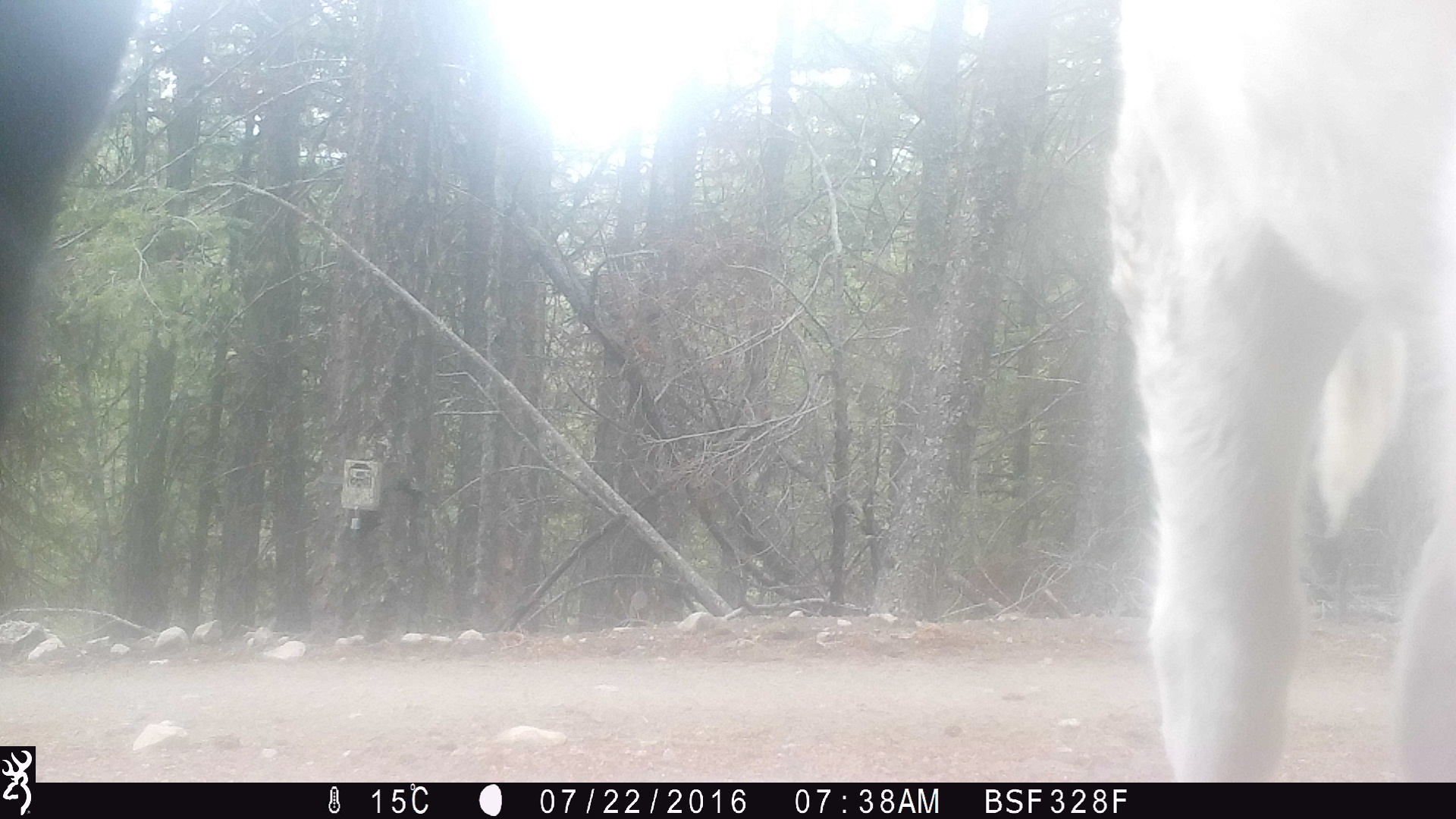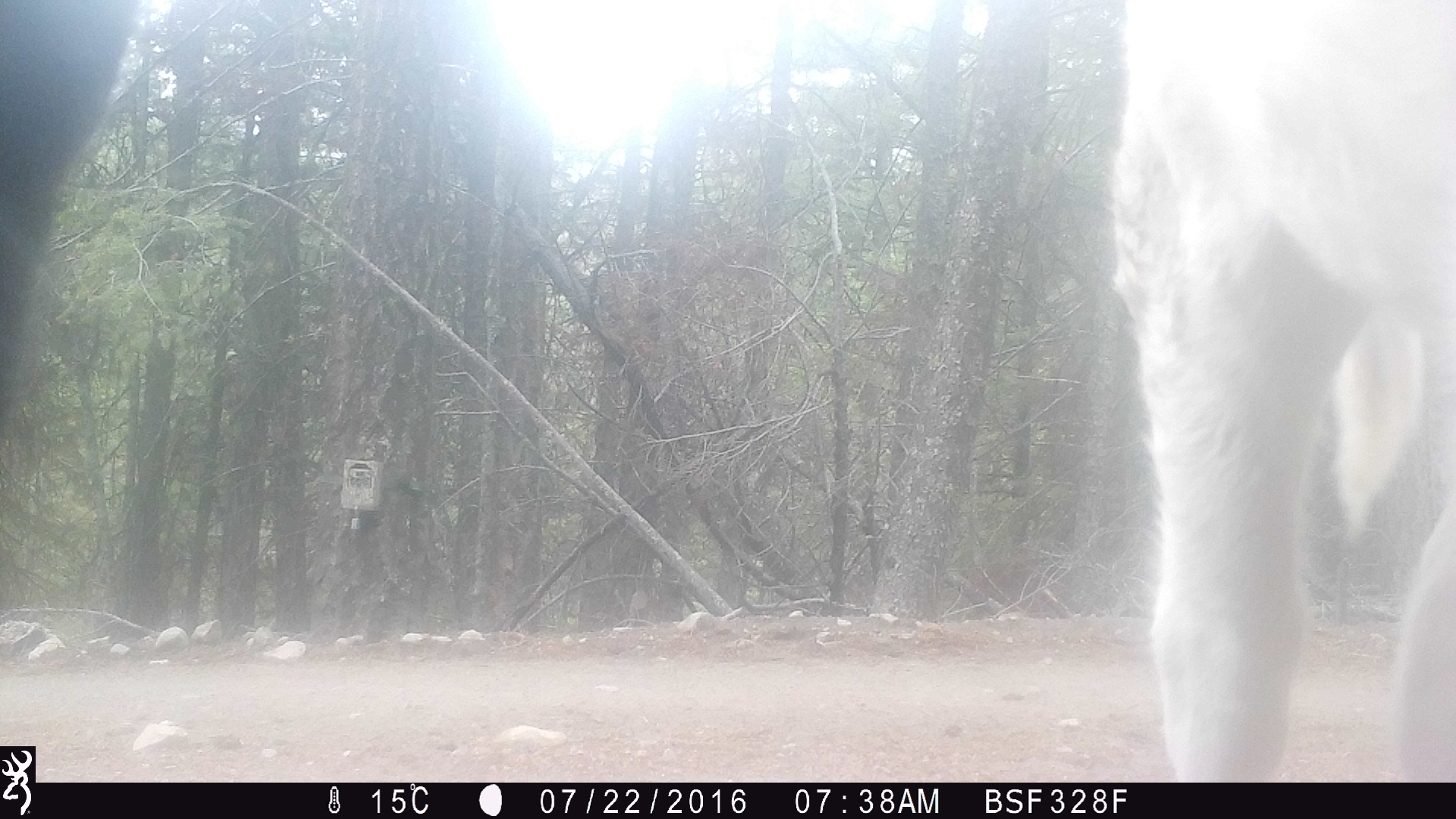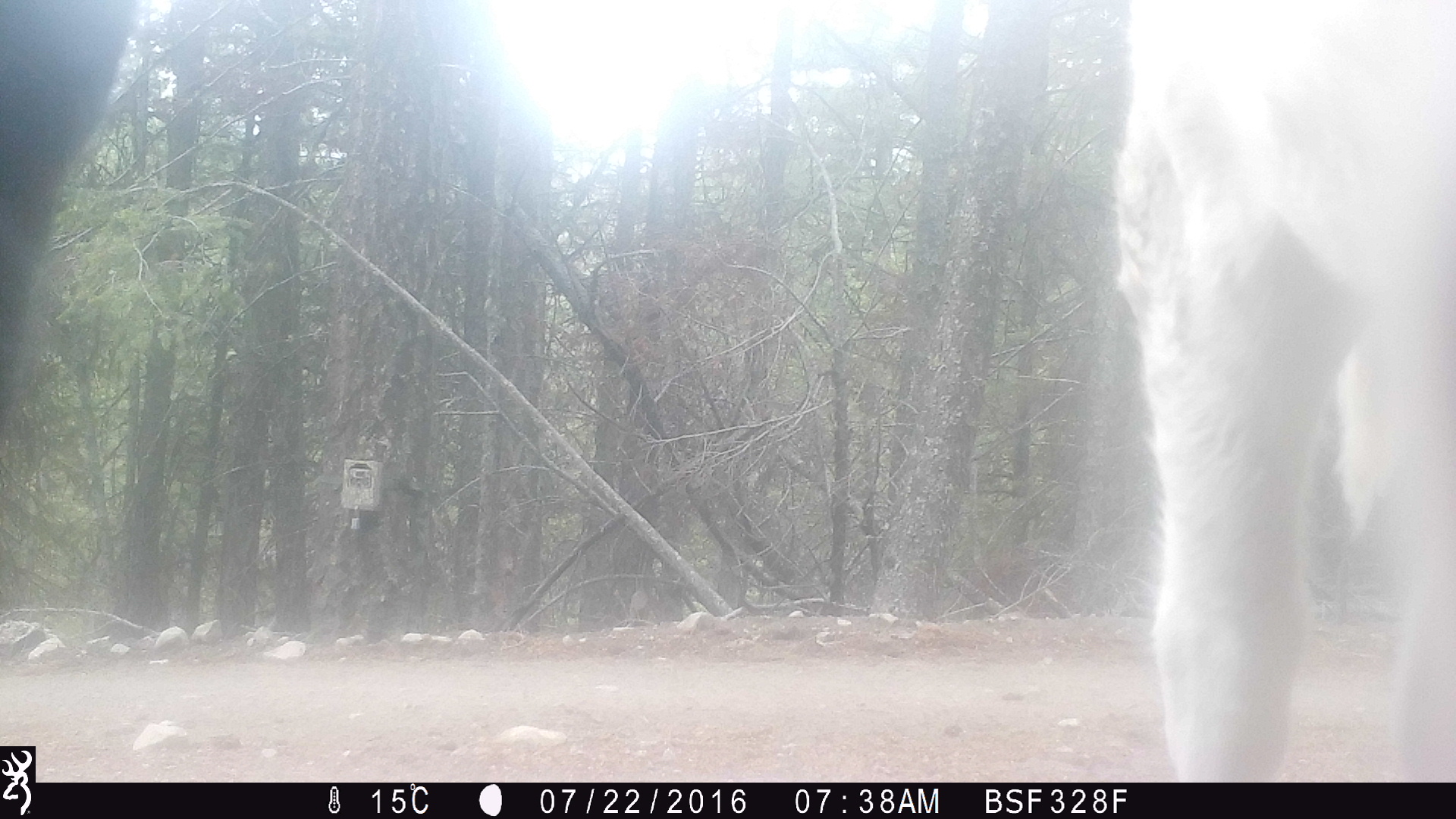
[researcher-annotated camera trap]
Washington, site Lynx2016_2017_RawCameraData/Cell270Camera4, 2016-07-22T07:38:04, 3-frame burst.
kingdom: Animalia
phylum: Chordata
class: Mammalia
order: Artiodactyla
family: Bovidae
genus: Bos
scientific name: Bos taurus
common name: domestic cattle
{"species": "domestic cattle (Bos taurus)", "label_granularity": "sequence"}